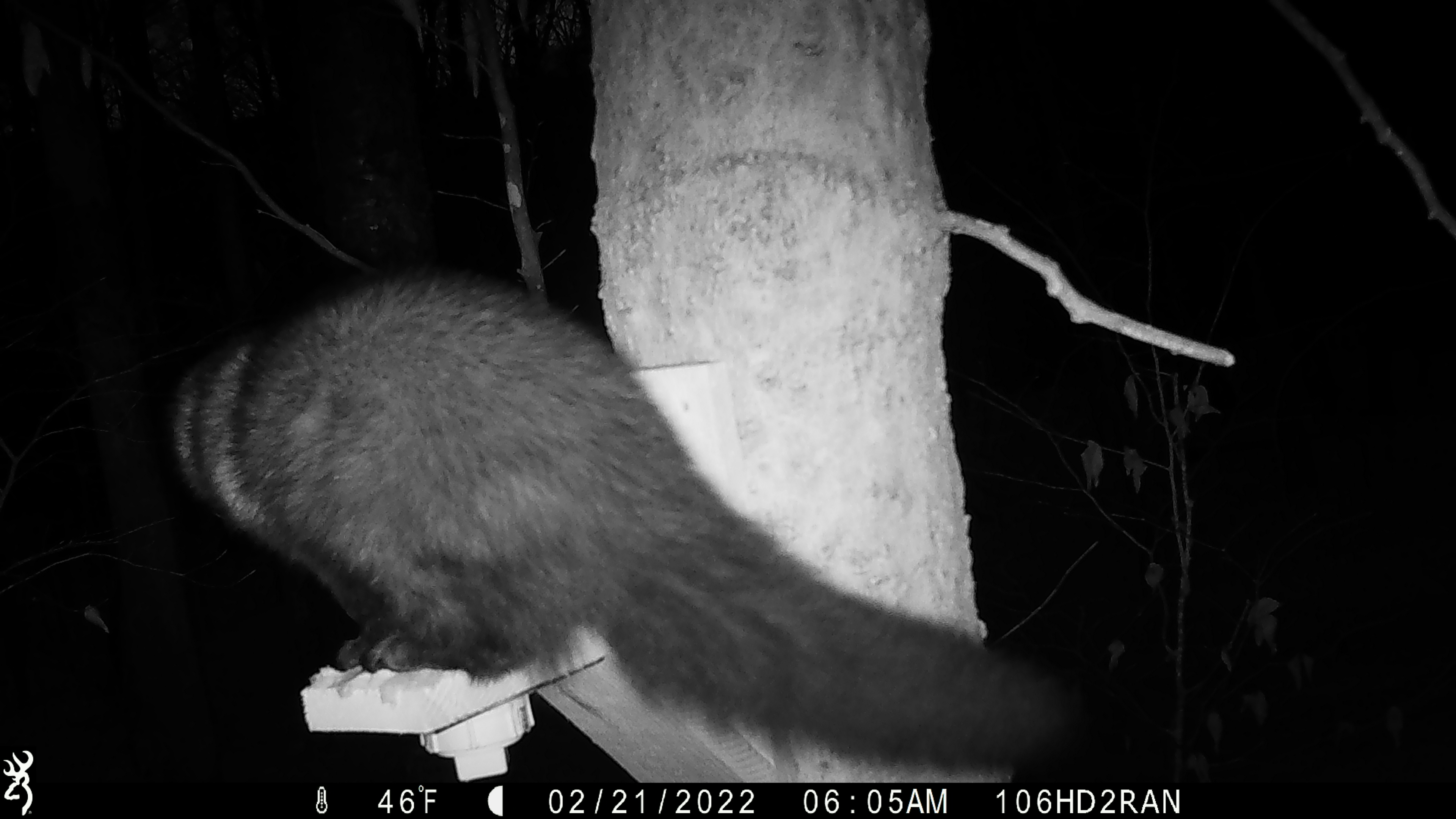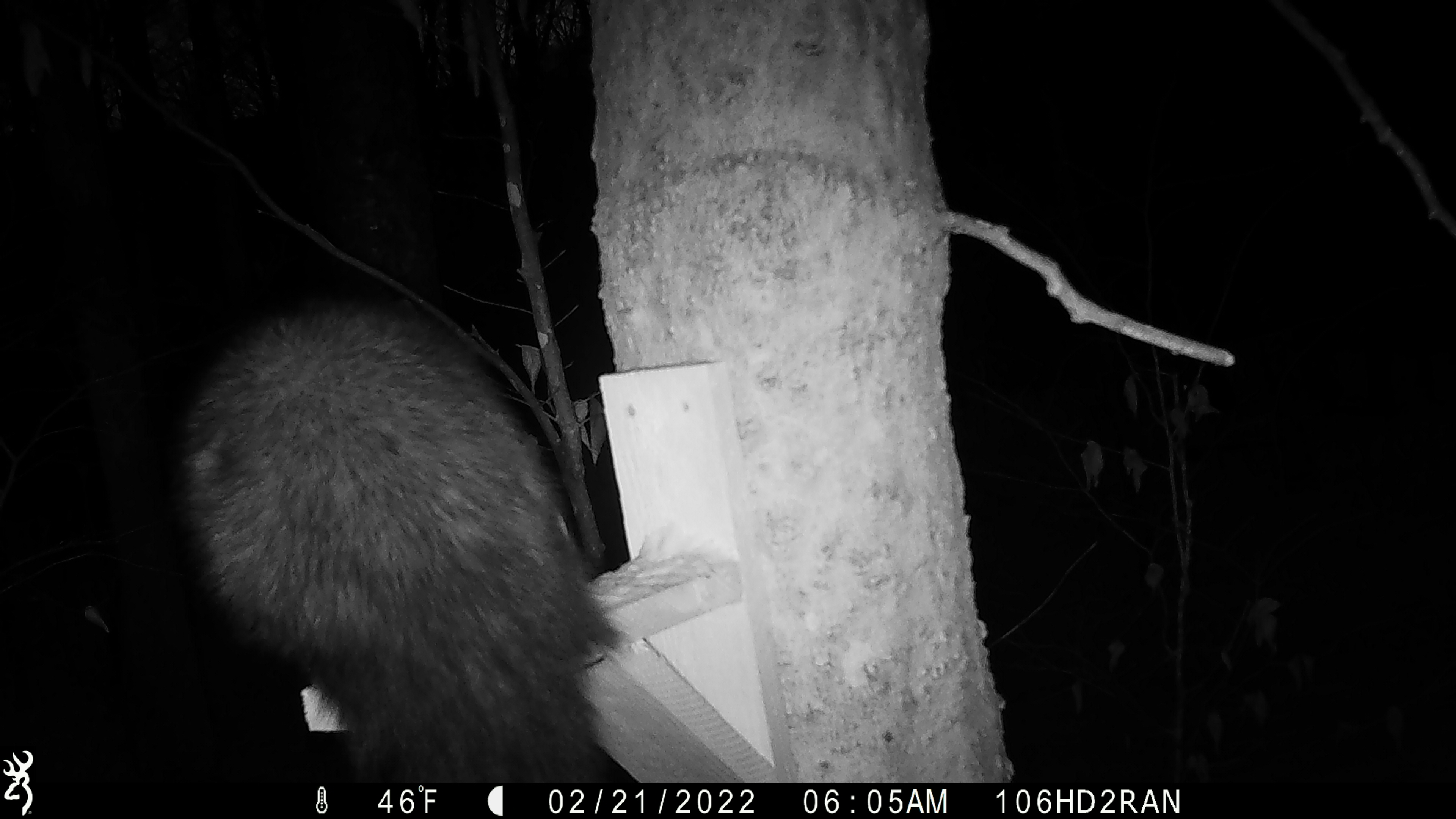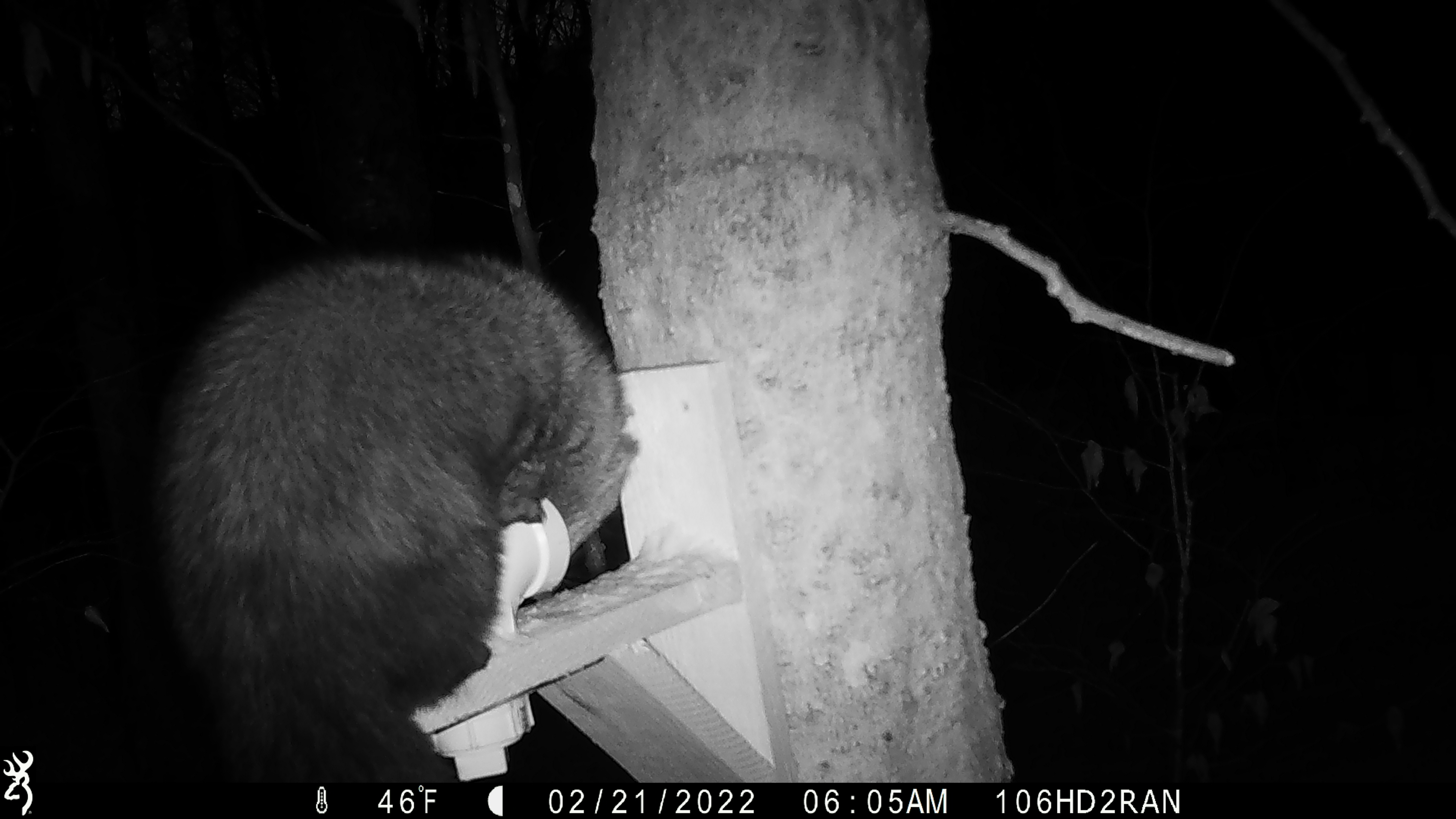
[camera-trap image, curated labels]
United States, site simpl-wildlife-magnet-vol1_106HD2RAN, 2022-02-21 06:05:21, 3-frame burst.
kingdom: Animalia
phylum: Chordata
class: Mammalia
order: Carnivora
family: Mustelidae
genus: Pekania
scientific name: Pekania pennanti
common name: fisher